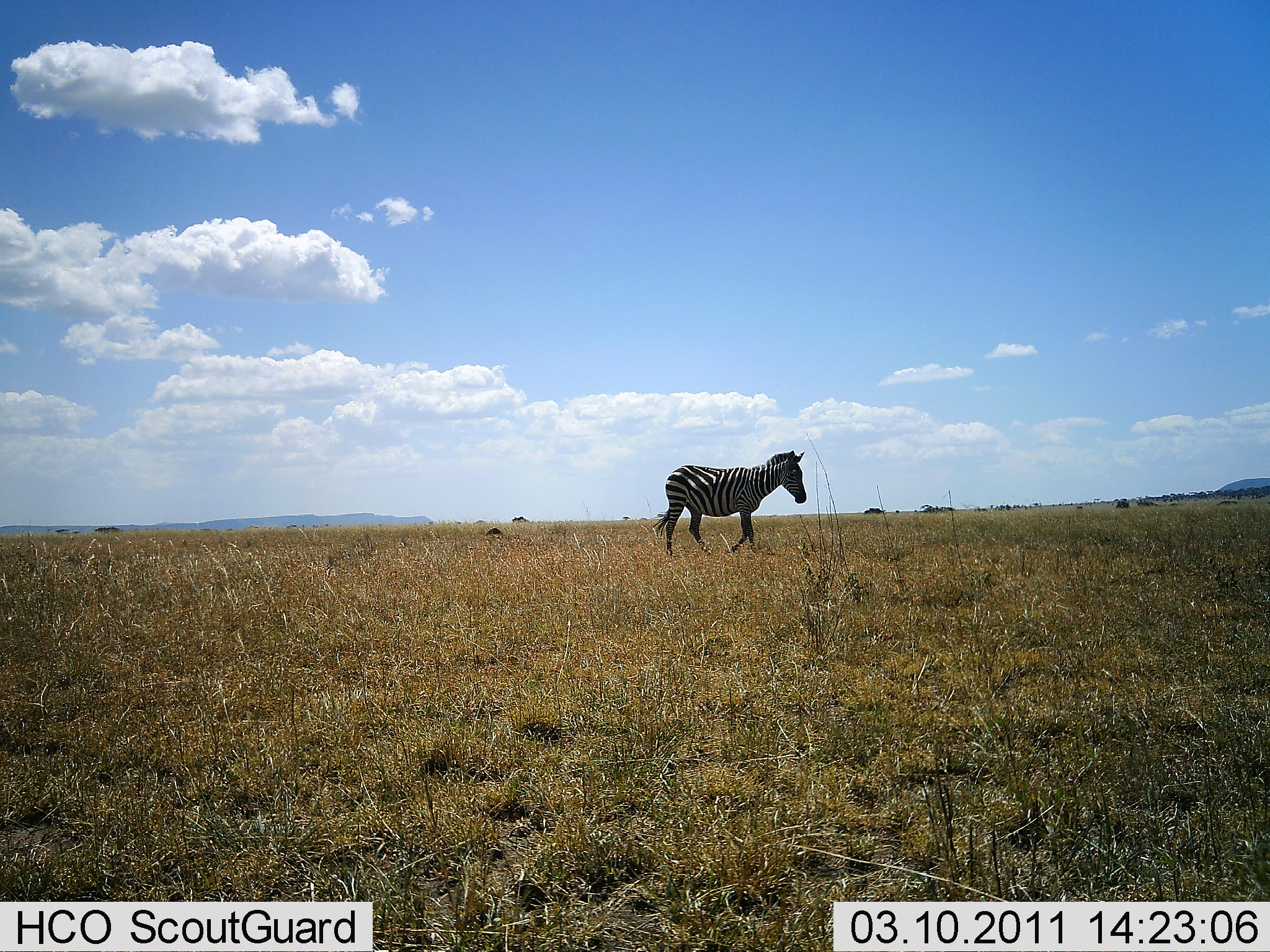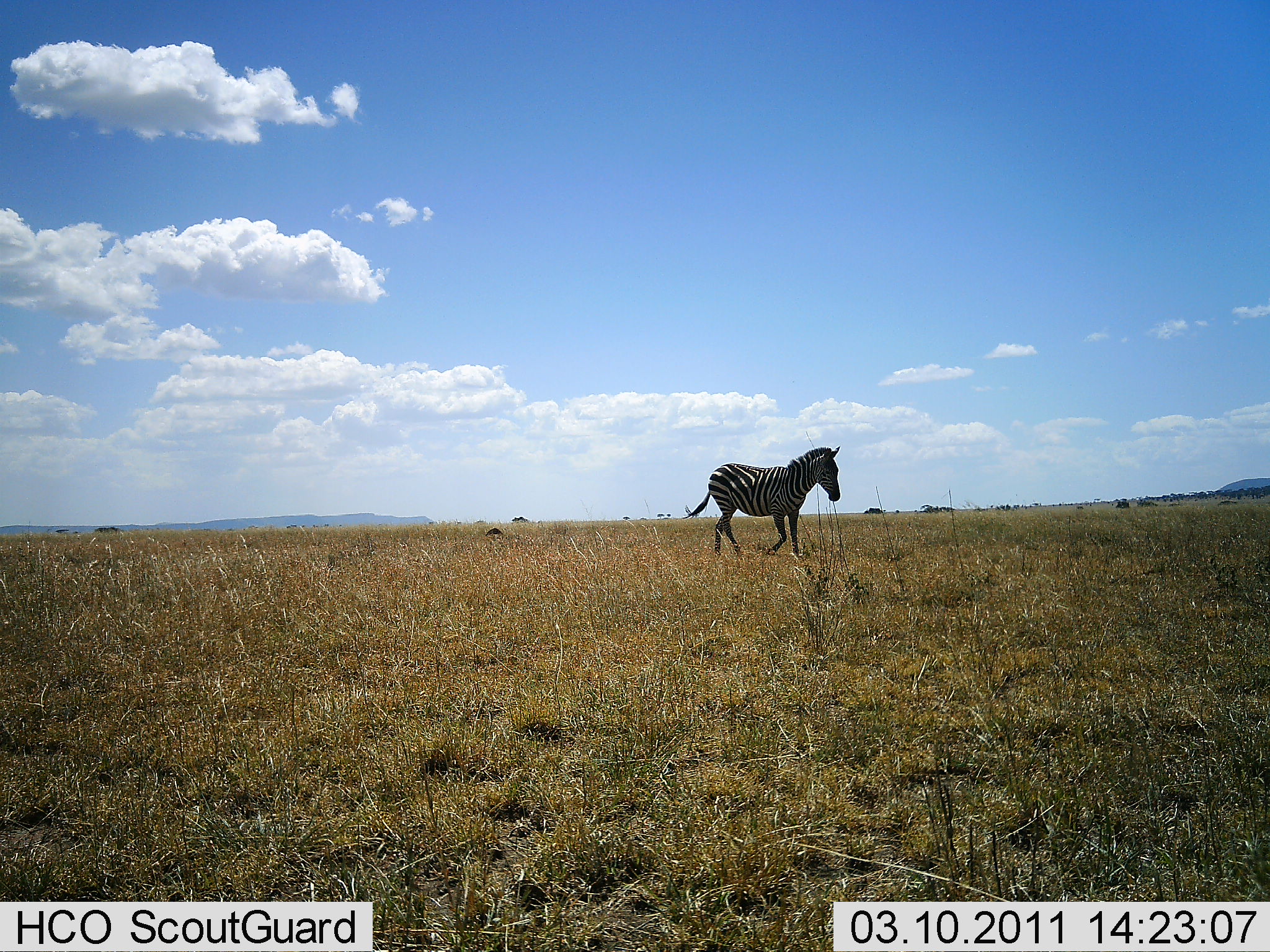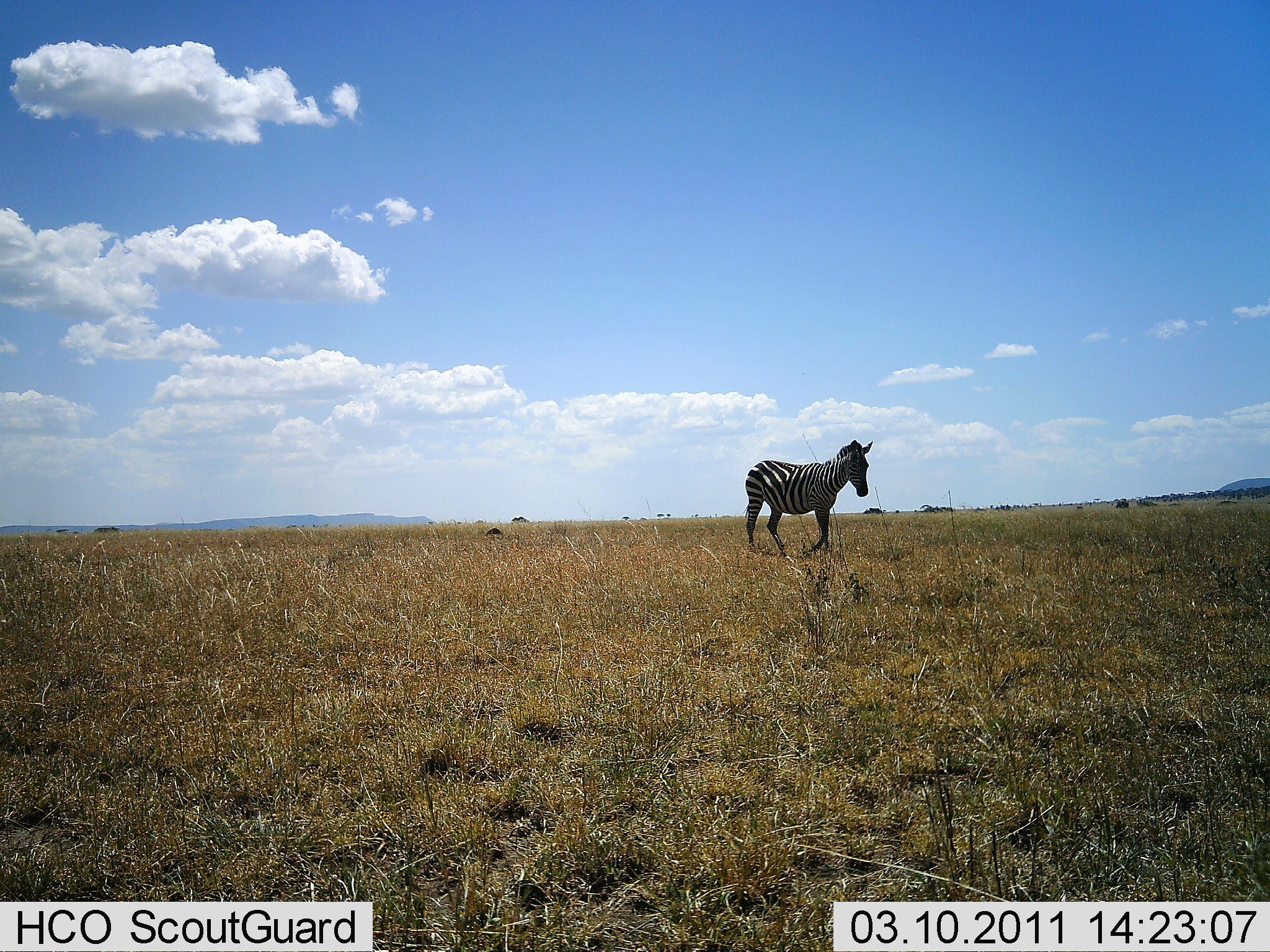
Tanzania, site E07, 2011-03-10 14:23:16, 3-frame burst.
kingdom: Animalia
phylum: Chordata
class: Mammalia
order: Perissodactyla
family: Equidae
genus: Equus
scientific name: Equus quagga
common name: plains zebra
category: zebra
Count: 1.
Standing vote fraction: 0%.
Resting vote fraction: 0%.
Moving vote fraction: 100%.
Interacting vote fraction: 0%.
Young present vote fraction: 0%.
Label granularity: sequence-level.